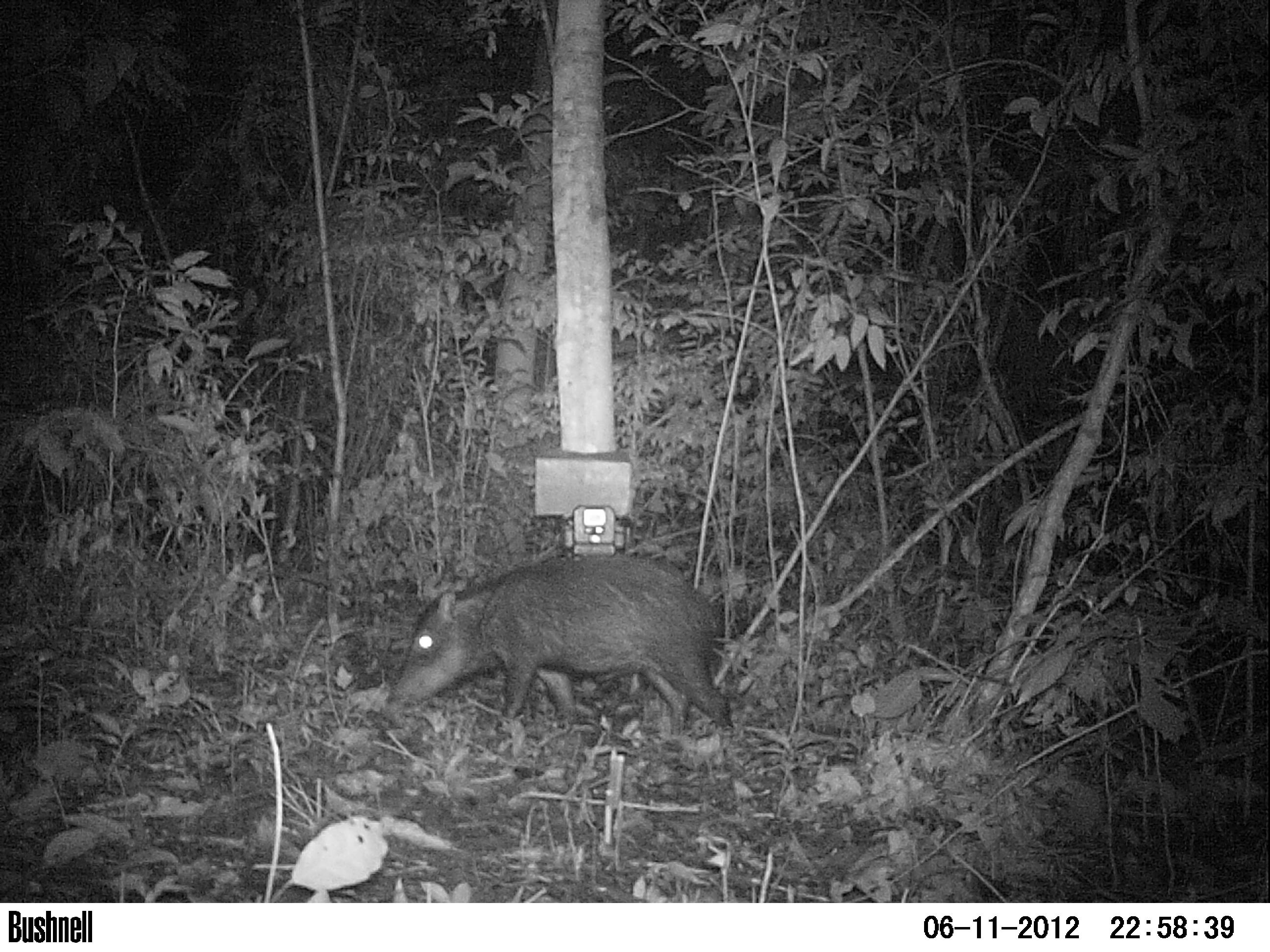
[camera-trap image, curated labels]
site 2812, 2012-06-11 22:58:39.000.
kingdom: Animalia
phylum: Chordata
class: Mammalia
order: Artiodactyla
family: Tayassuidae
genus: Tayassu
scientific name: Tayassu pecari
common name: white-lipped peccary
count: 12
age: adult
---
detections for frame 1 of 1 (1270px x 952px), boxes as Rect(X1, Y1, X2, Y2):
tayassu pecari: Rect(381, 550, 733, 735)